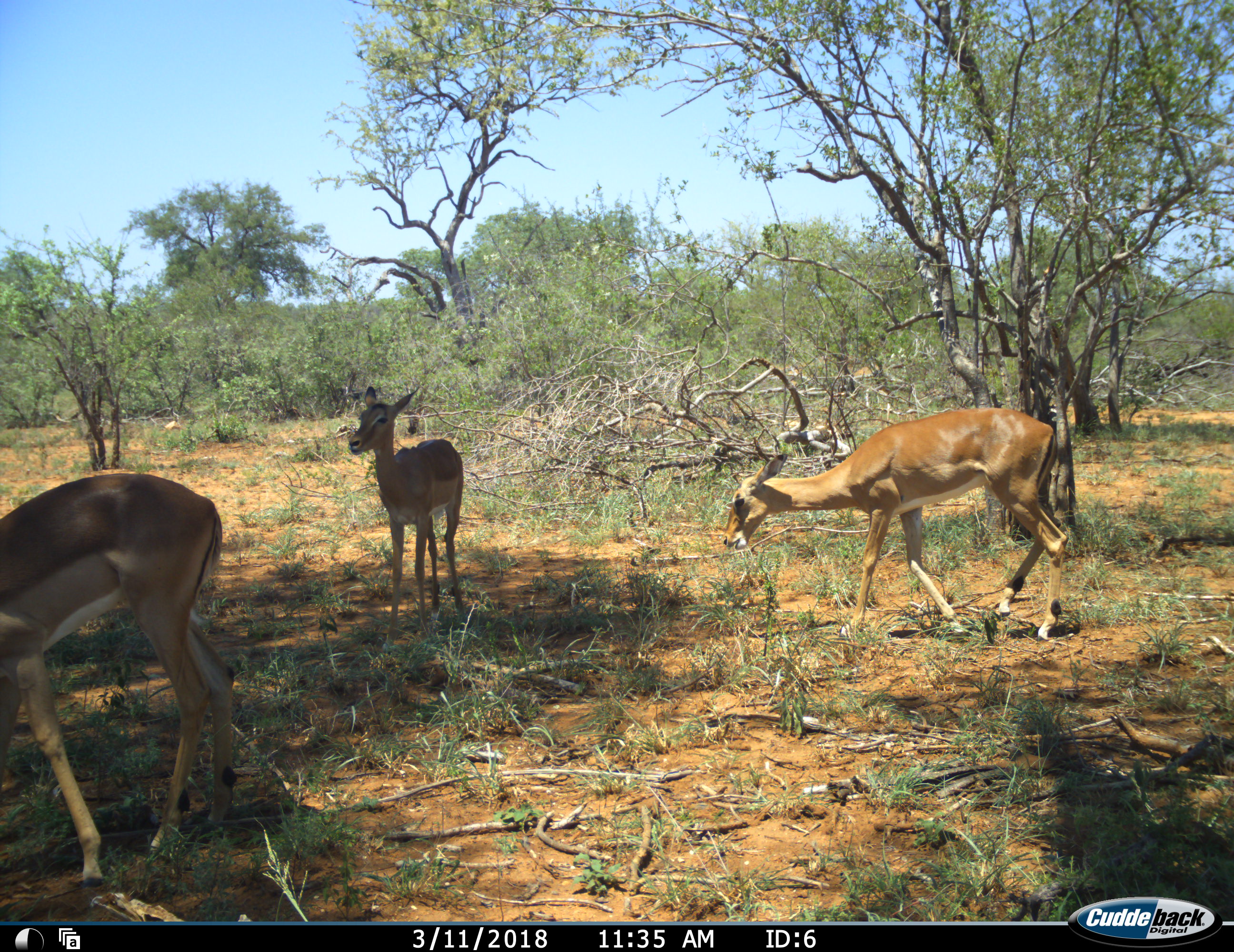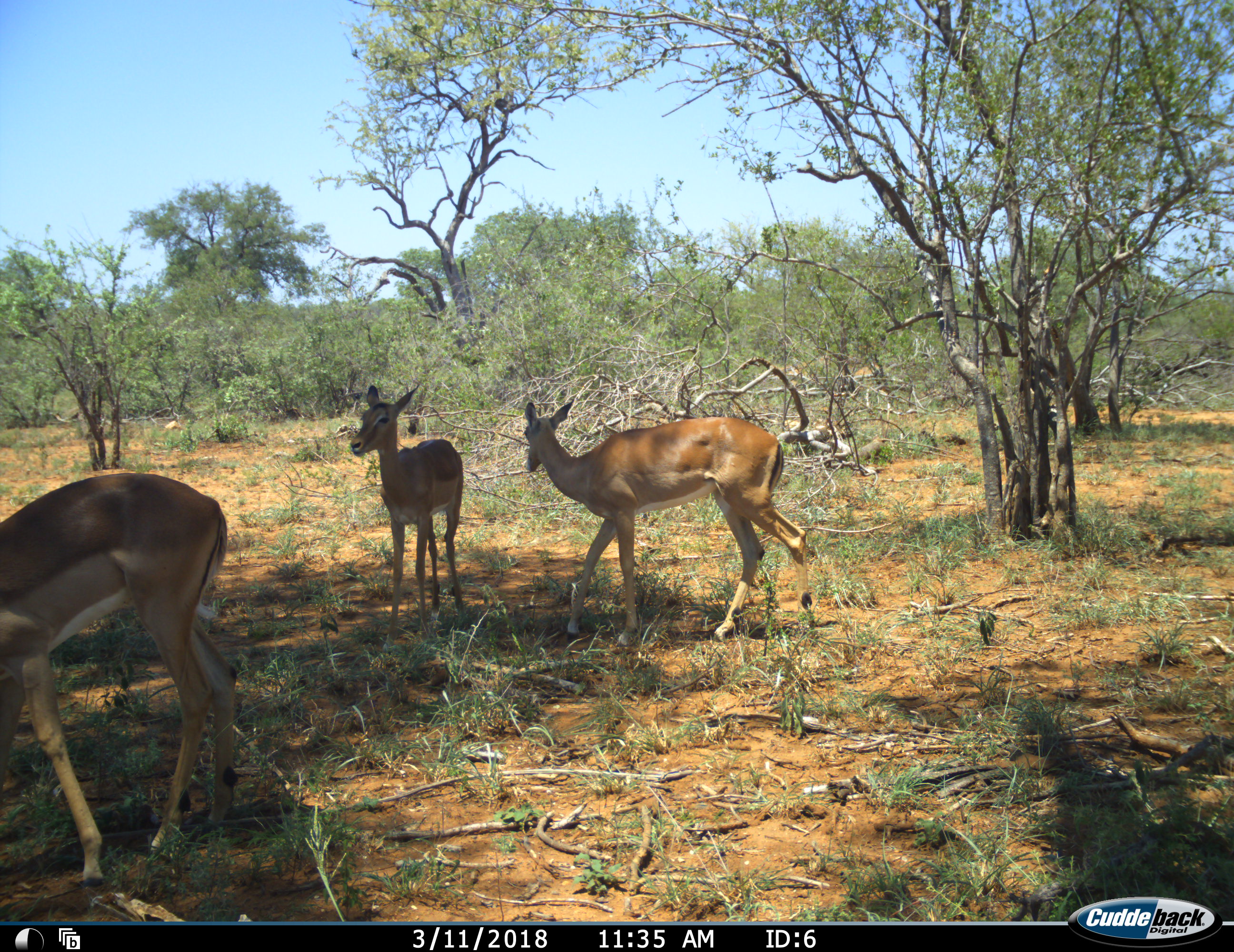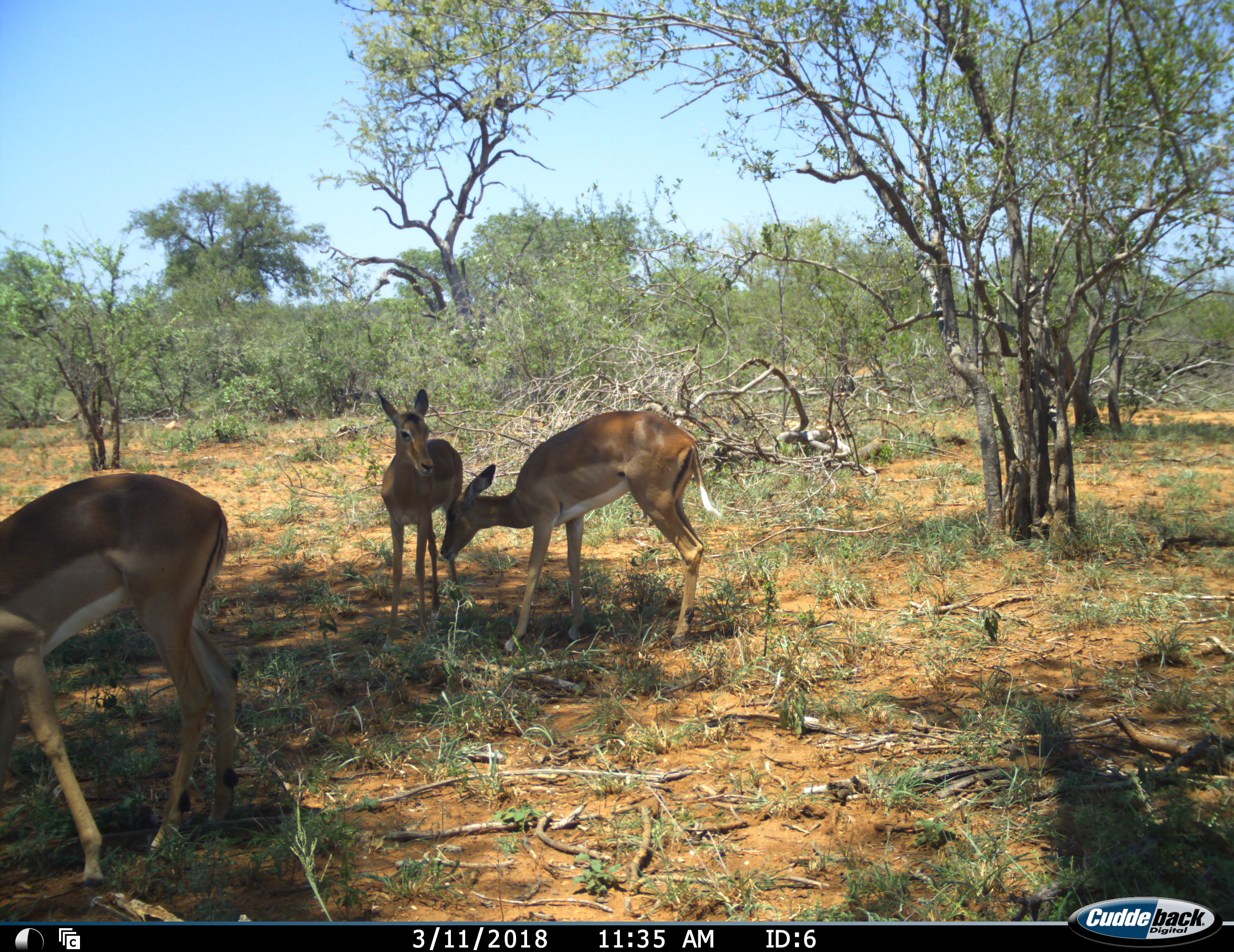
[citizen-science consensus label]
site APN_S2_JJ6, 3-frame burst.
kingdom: Animalia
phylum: Chordata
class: Mammalia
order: Artiodactyla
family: Bovidae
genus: Aepyceros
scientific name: Aepyceros melampus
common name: impala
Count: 3.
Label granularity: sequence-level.